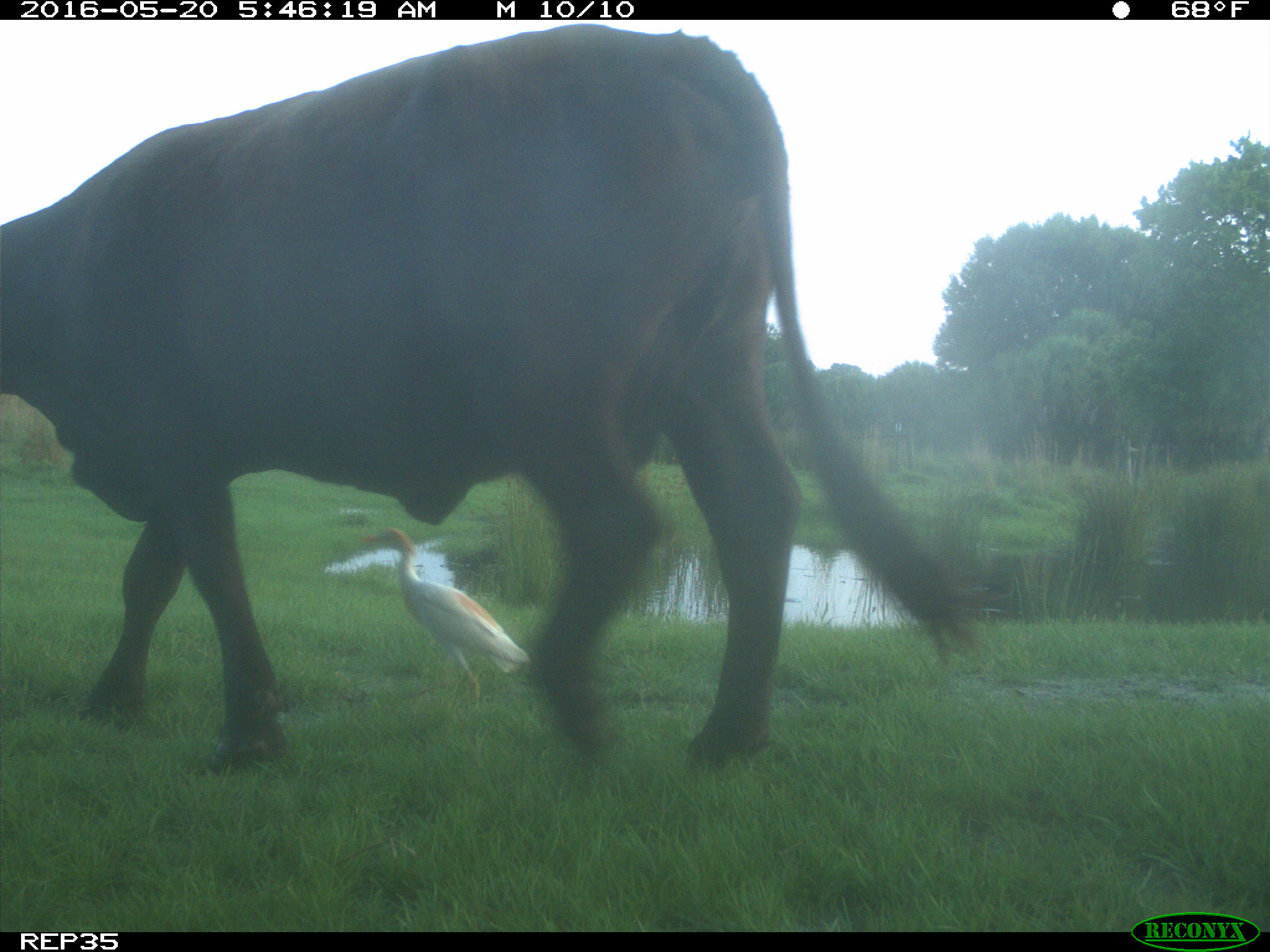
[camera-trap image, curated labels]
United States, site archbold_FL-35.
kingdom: Animalia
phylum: Chordata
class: Mammalia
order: Artiodactyla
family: Bovidae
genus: Bos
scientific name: Bos taurus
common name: domestic cow